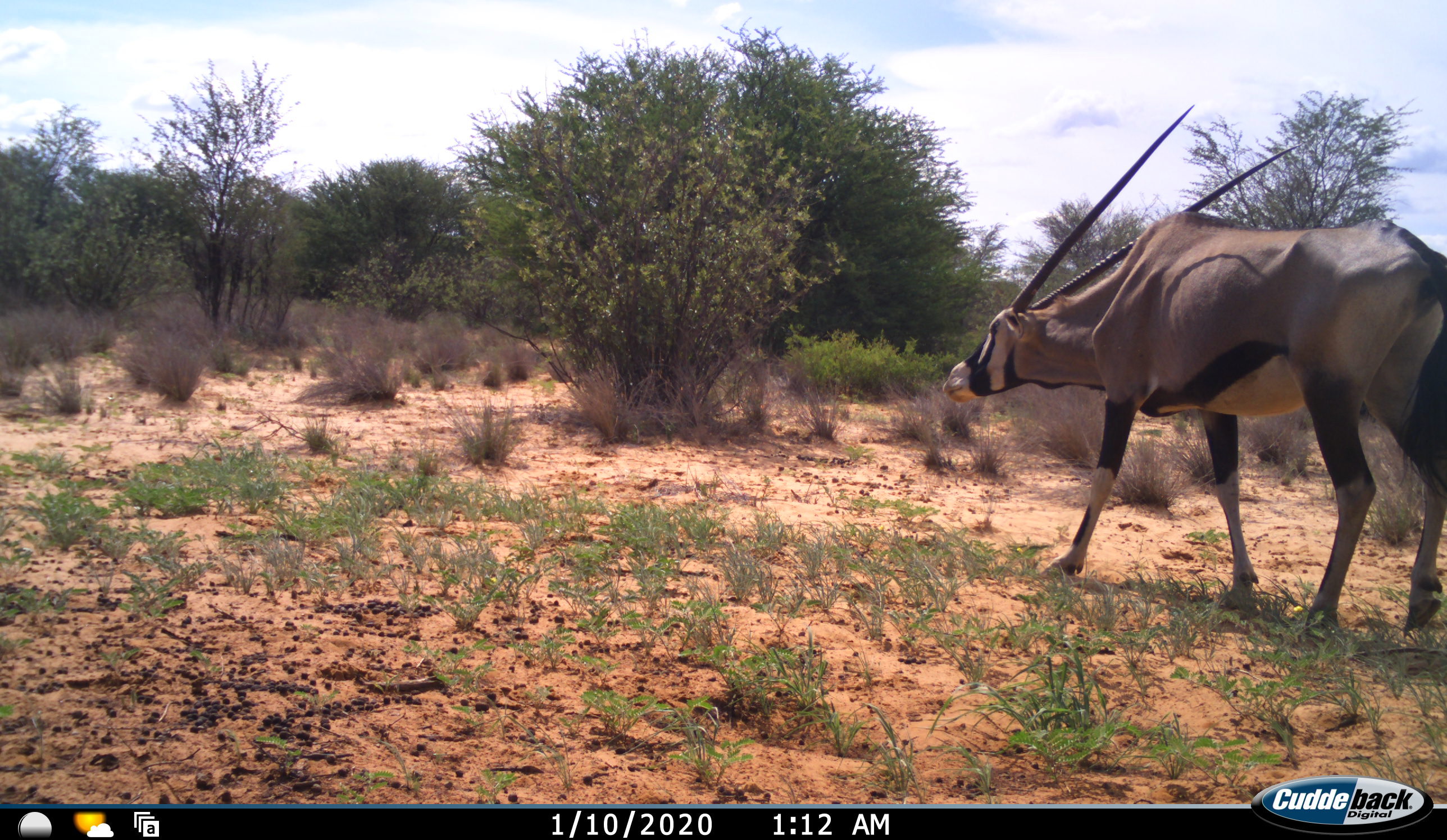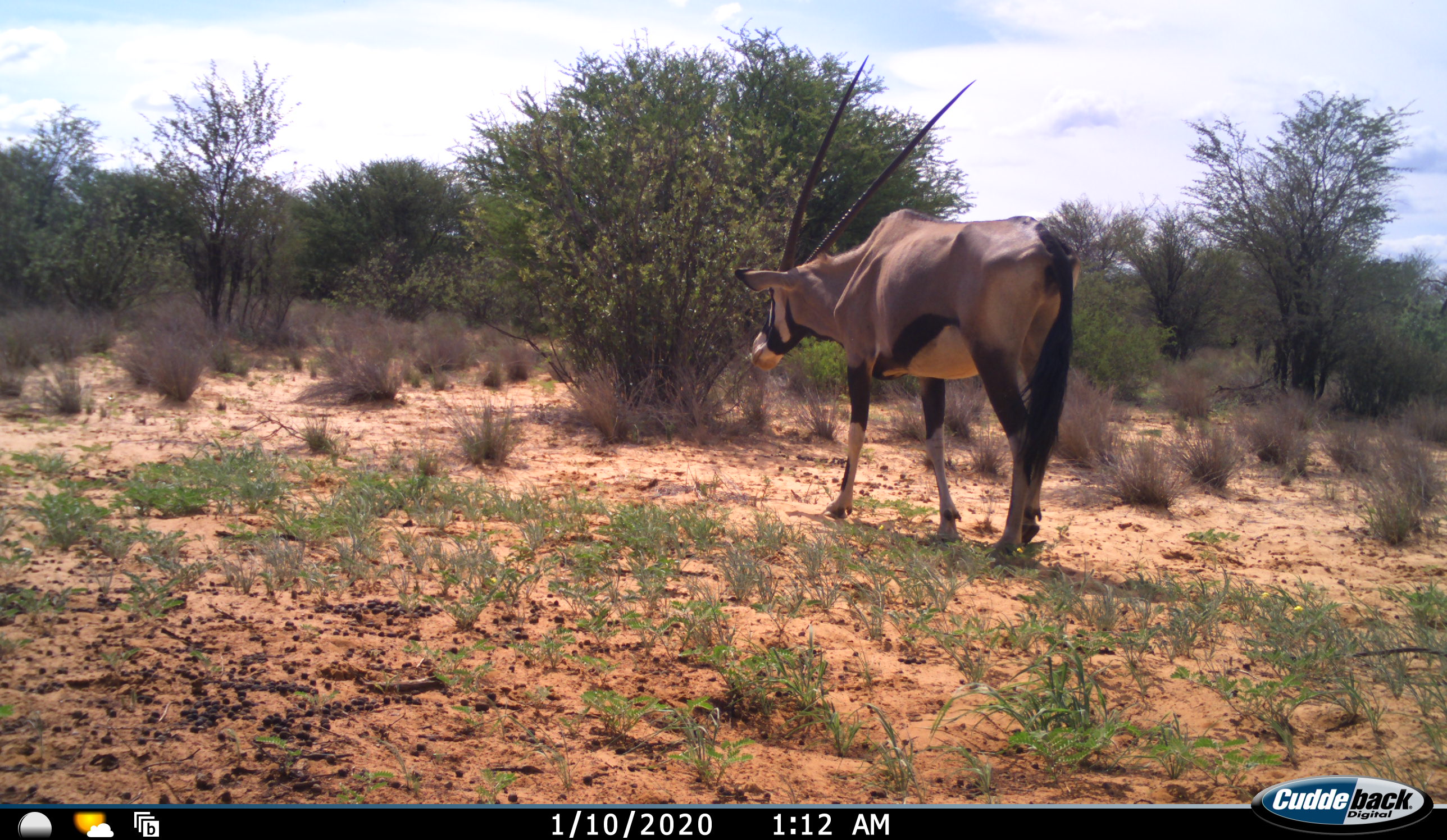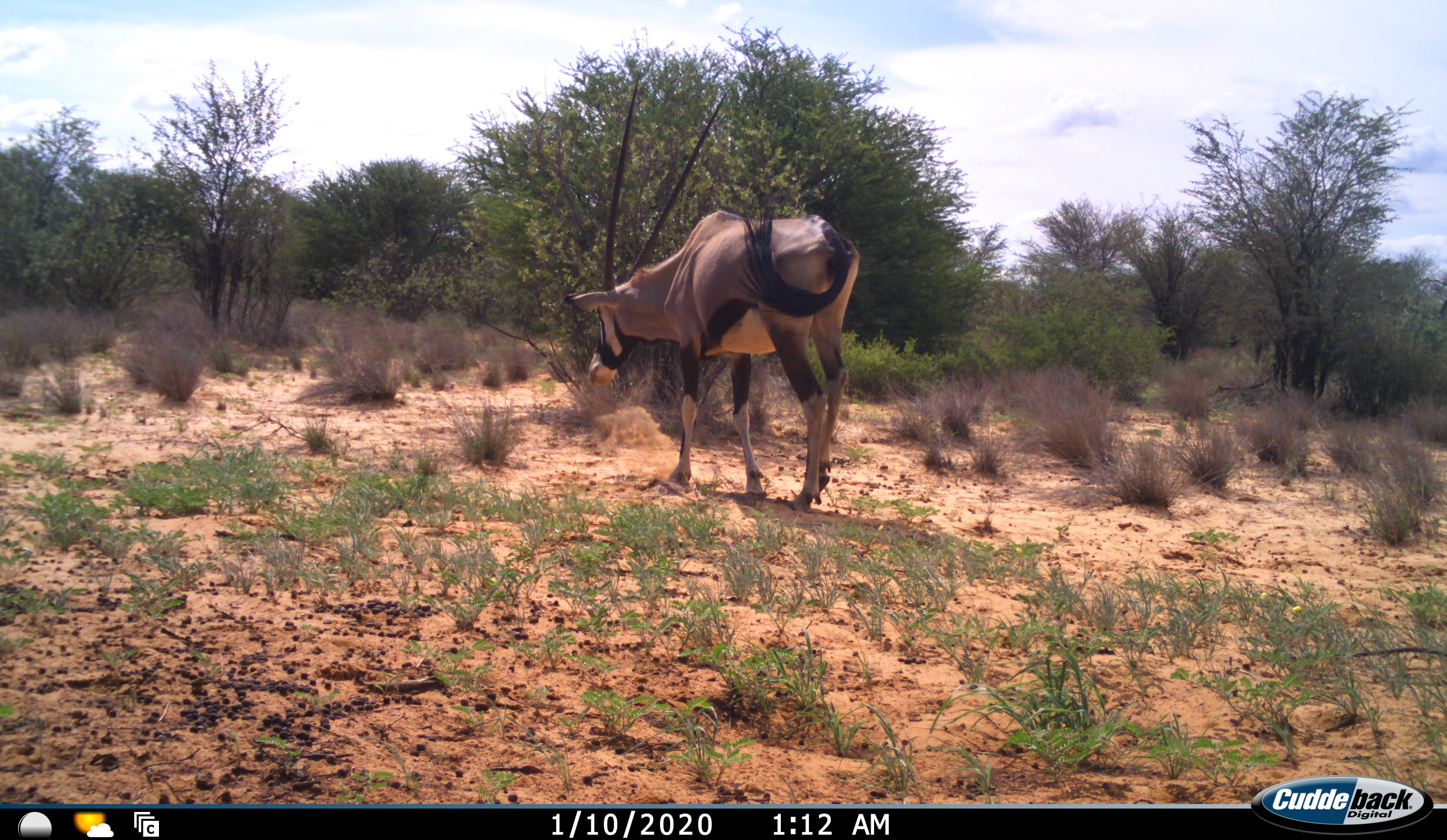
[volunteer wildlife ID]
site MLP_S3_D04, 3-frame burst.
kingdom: Animalia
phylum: Chordata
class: Mammalia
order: Artiodactyla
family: Bovidae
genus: Oryx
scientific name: Oryx gazella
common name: gemsbok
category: oryx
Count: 1.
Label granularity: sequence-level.